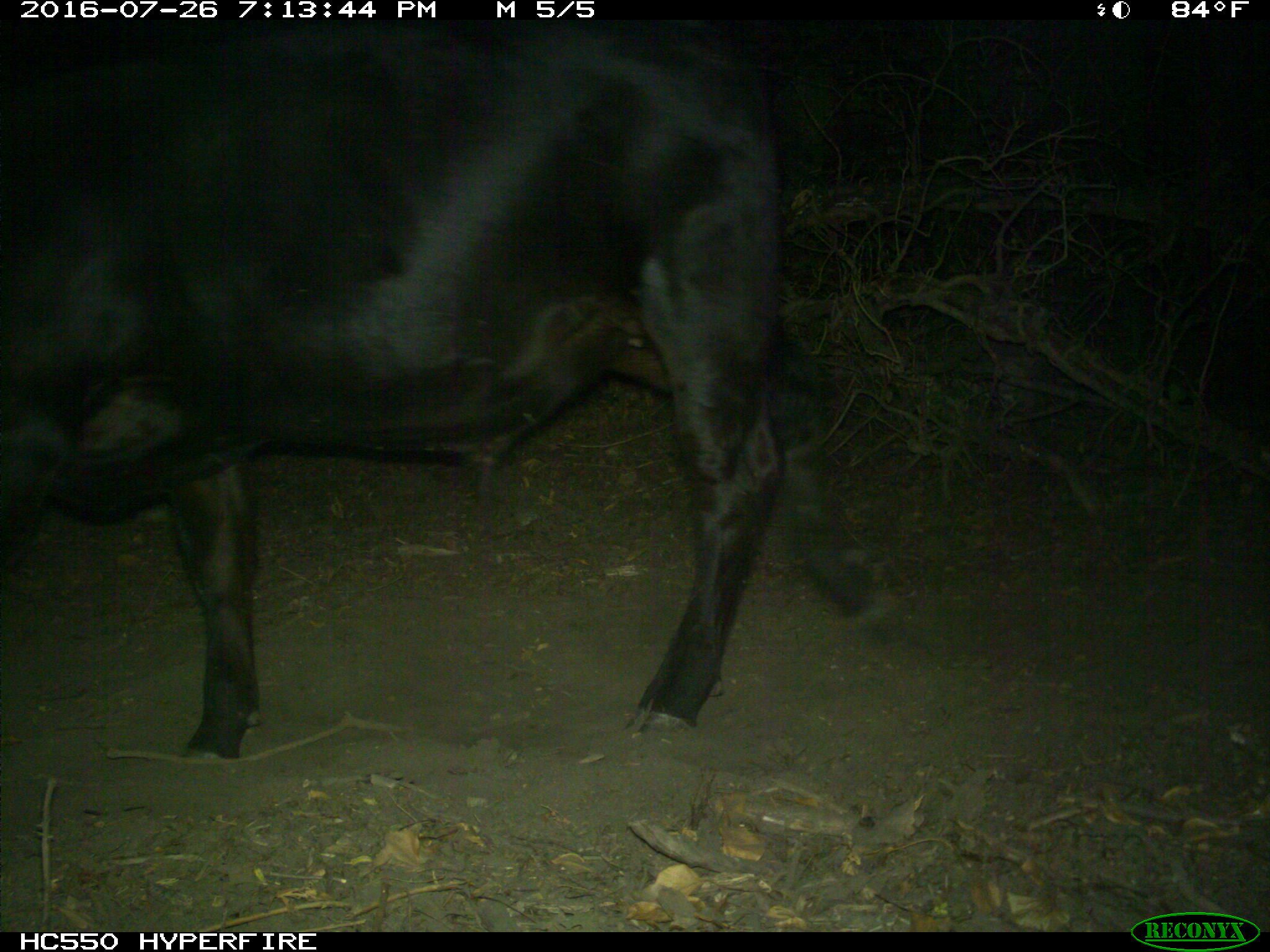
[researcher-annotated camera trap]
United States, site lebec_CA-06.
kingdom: Animalia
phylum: Chordata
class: Mammalia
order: Artiodactyla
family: Bovidae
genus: Bos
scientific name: Bos taurus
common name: domestic cow